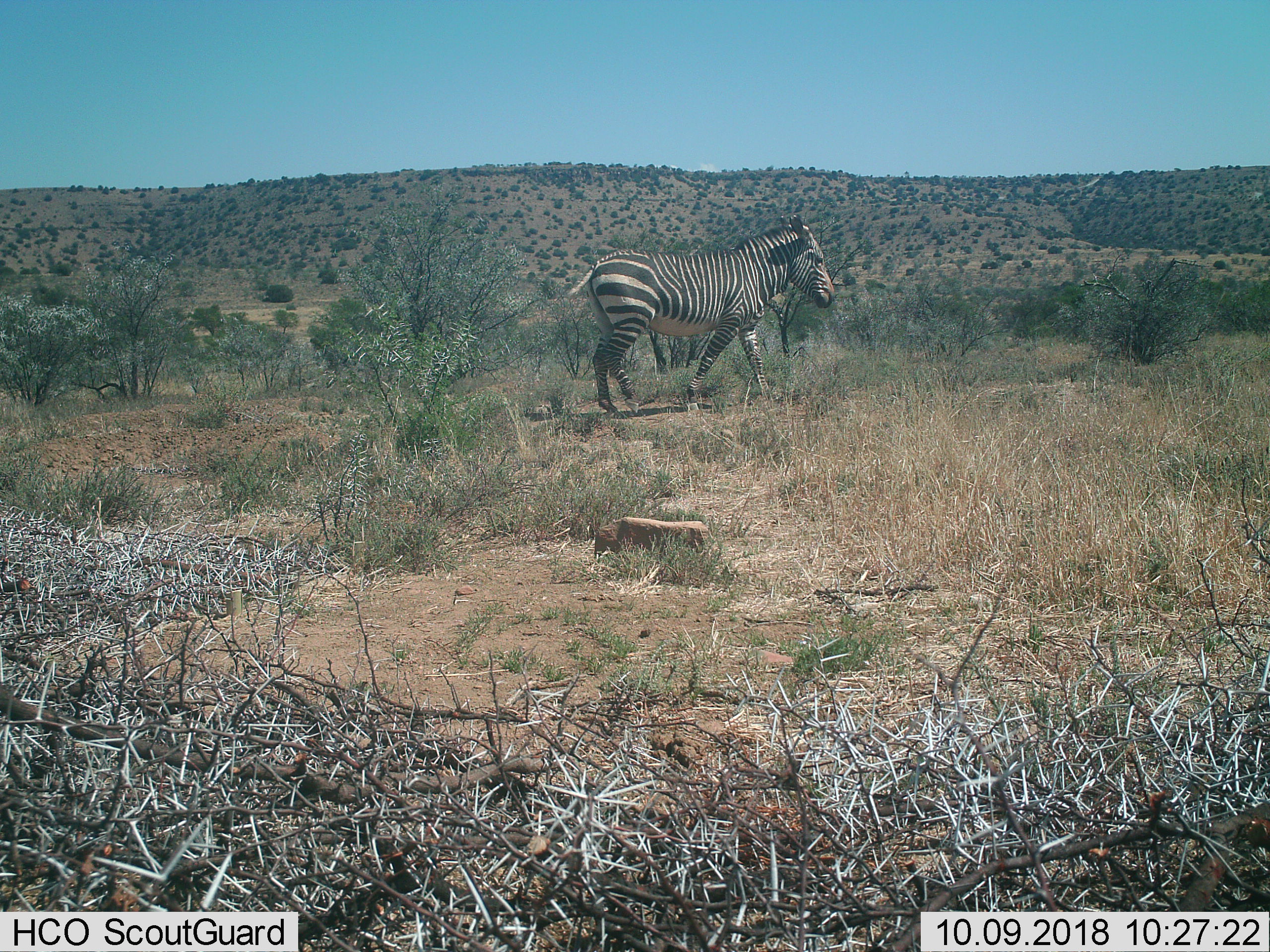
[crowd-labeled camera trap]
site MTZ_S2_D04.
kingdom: Animalia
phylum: Chordata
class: Mammalia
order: Perissodactyla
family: Equidae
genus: Equus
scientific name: Equus zebra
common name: mountain zebra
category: zebramountain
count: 1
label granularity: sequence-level